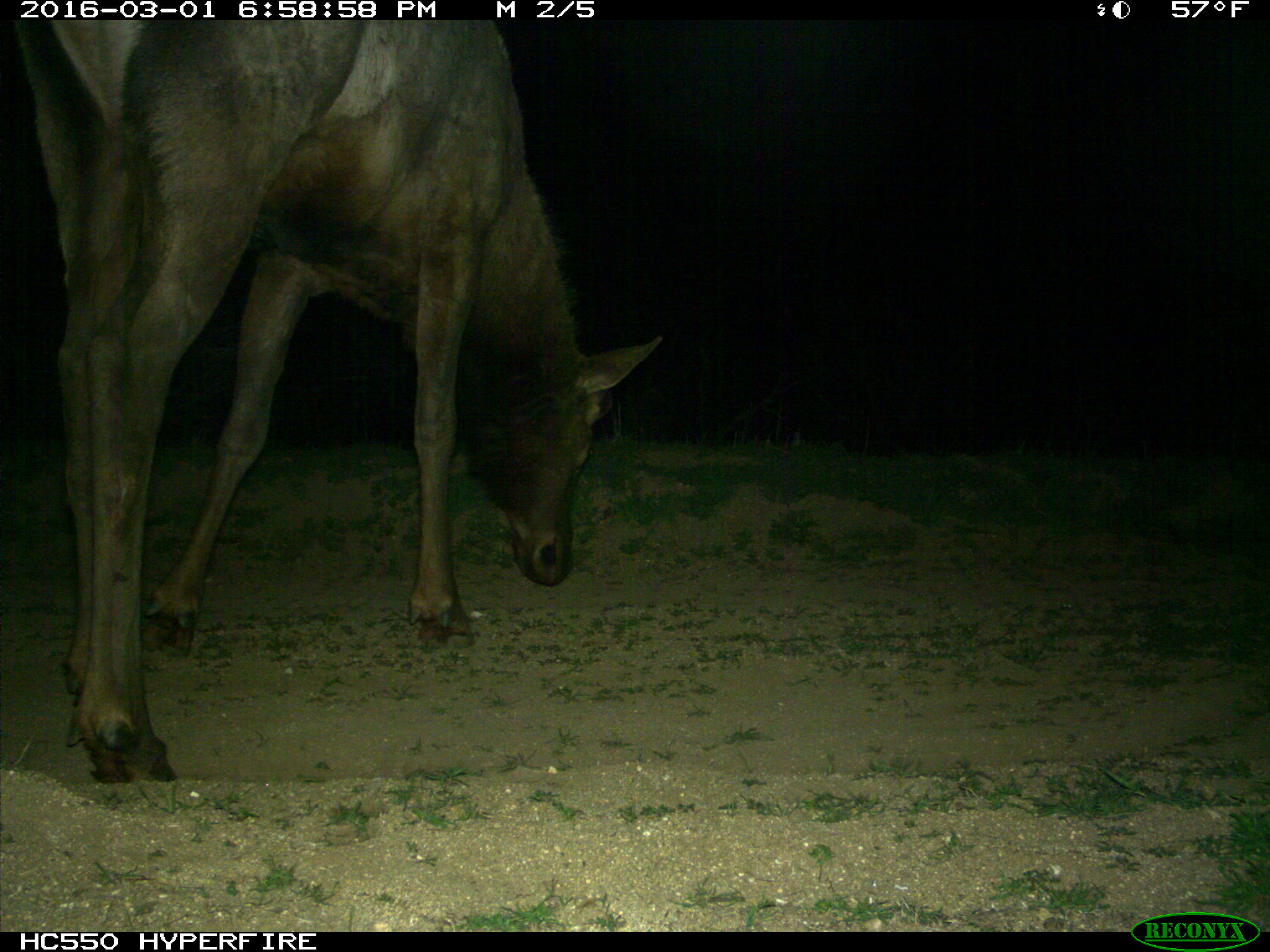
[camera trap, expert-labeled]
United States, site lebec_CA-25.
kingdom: Animalia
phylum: Chordata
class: Mammalia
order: Artiodactyla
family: Cervidae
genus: Cervus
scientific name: Cervus canadensis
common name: elk